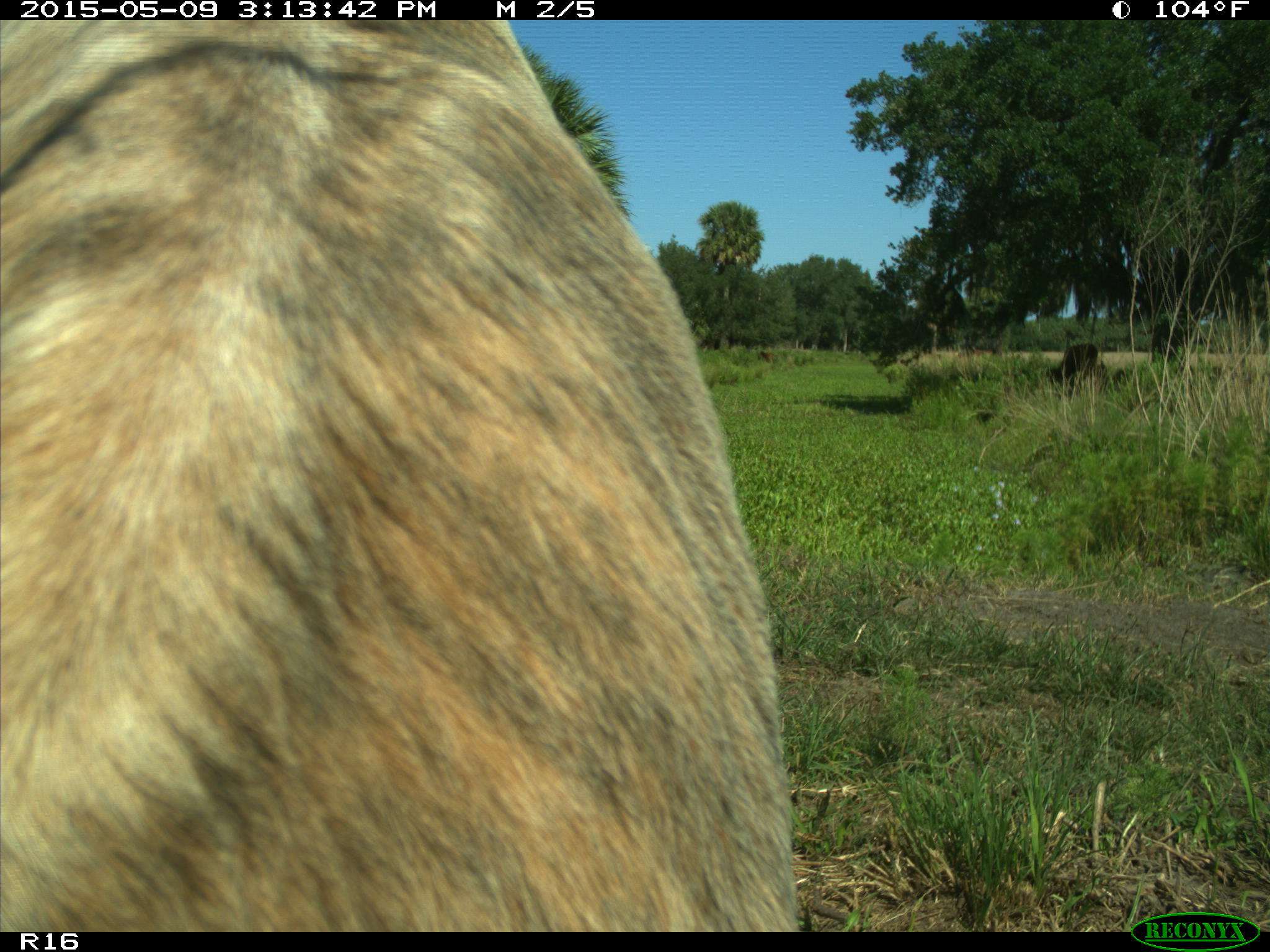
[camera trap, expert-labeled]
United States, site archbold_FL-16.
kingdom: Animalia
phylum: Chordata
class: Mammalia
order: Artiodactyla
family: Bovidae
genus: Bos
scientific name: Bos taurus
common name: domestic cow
Bos taurus (domestic cow).